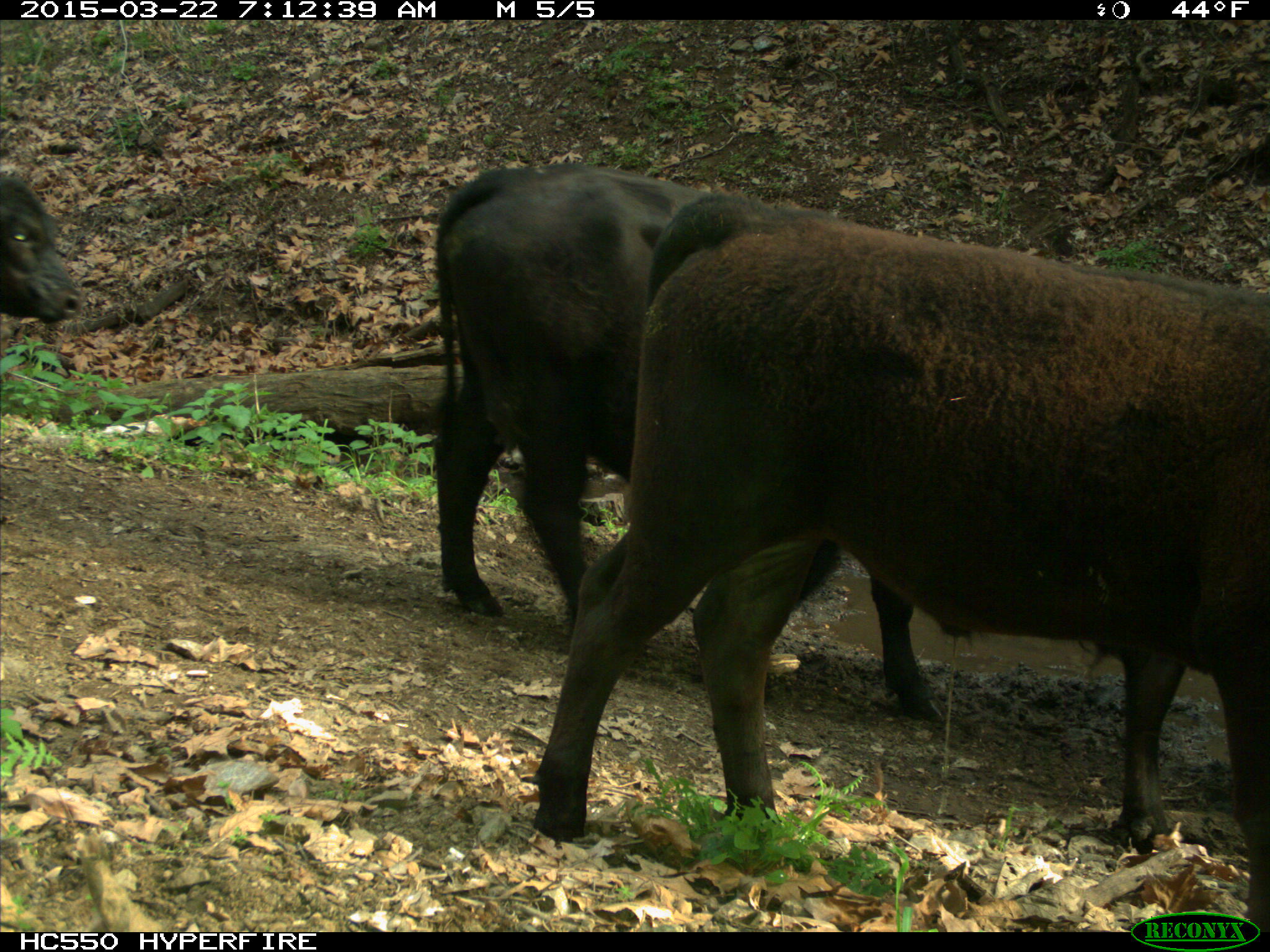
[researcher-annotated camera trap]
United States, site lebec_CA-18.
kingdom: Animalia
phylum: Chordata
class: Mammalia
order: Artiodactyla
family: Bovidae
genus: Bos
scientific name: Bos taurus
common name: domestic cow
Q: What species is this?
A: Bos taurus (domestic cow).